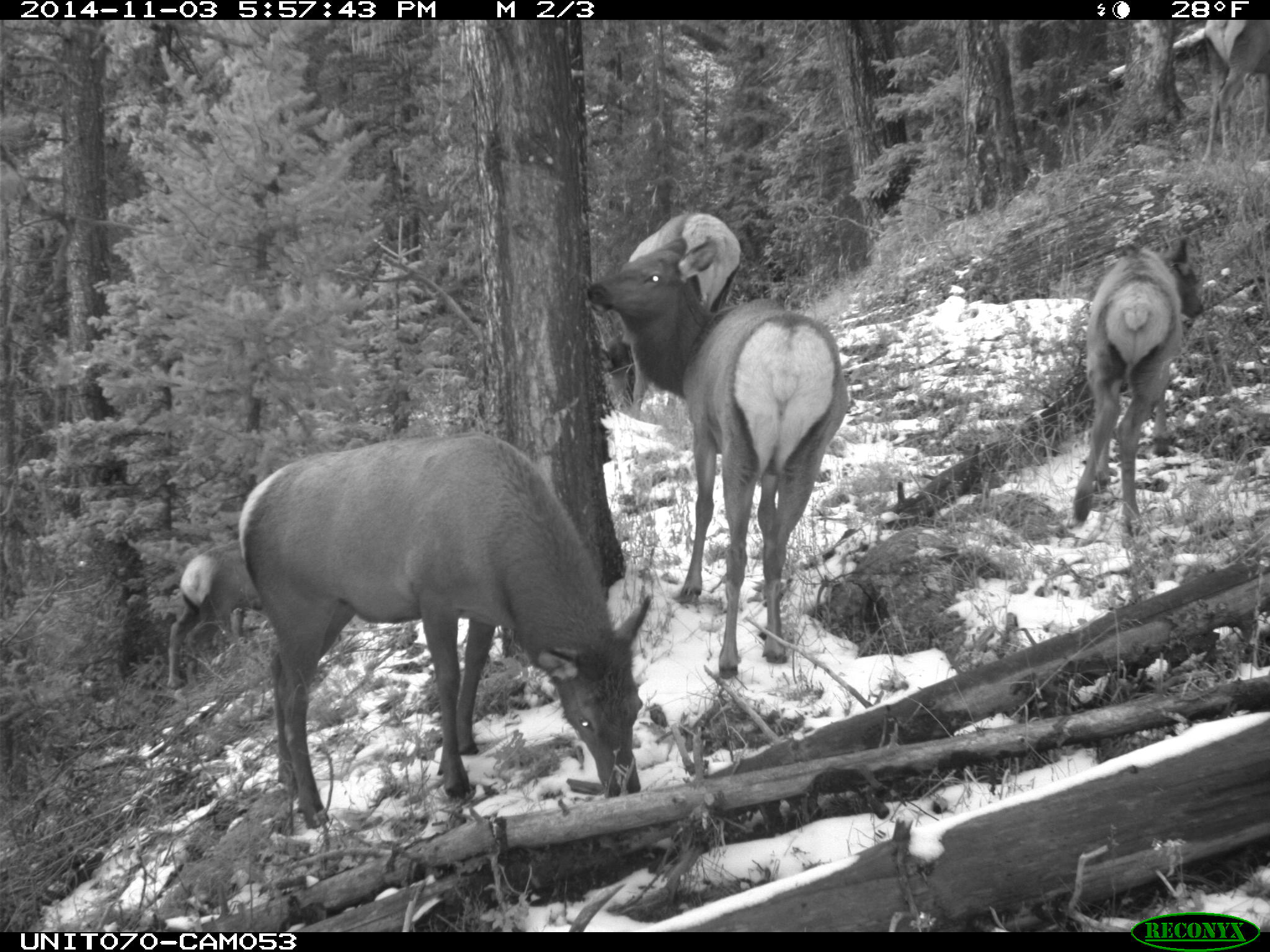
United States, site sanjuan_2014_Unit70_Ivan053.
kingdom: Animalia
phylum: Chordata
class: Mammalia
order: Artiodactyla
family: Cervidae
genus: Cervus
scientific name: Cervus elaphus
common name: red deer